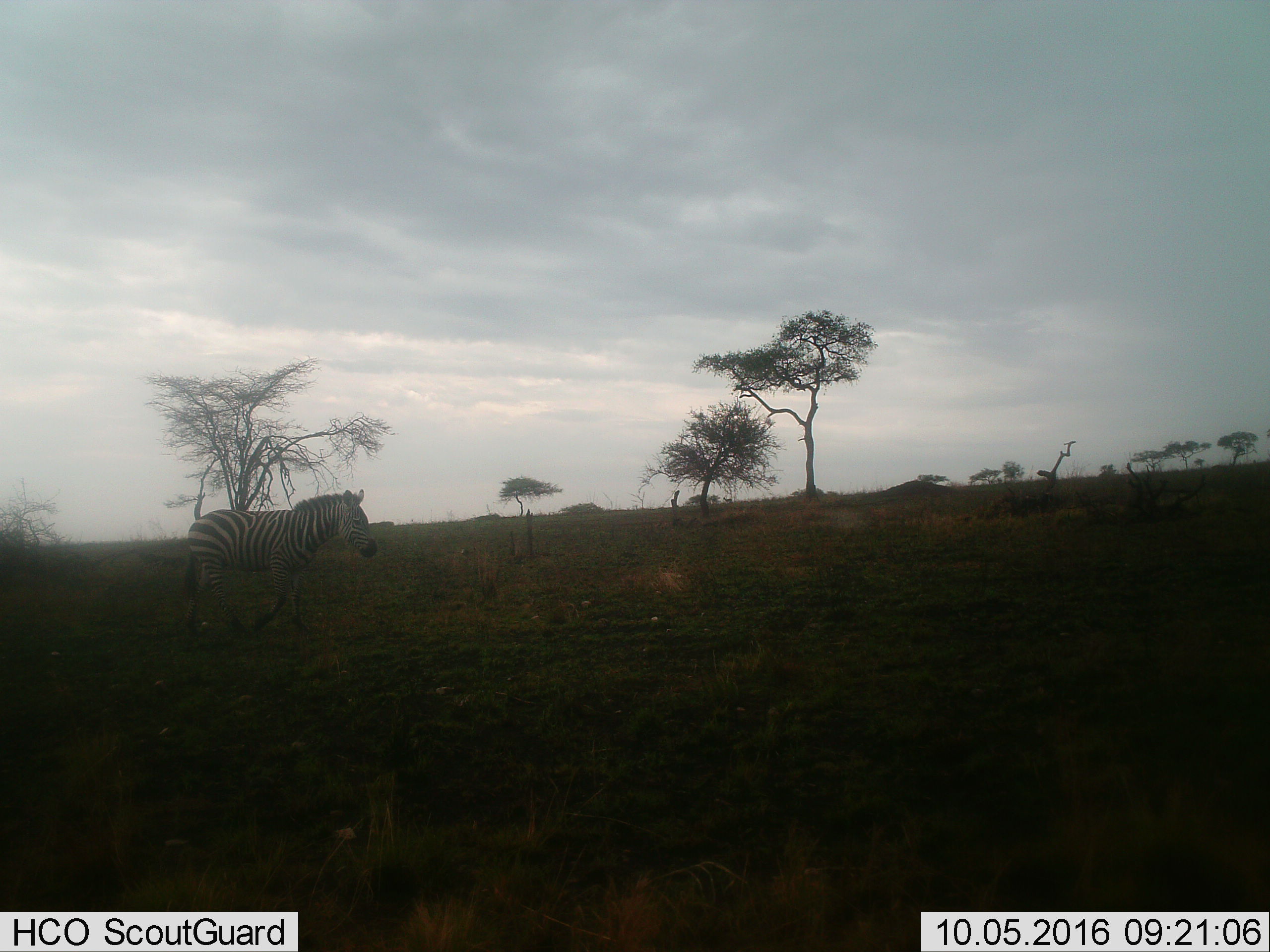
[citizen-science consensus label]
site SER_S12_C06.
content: unidentified animal